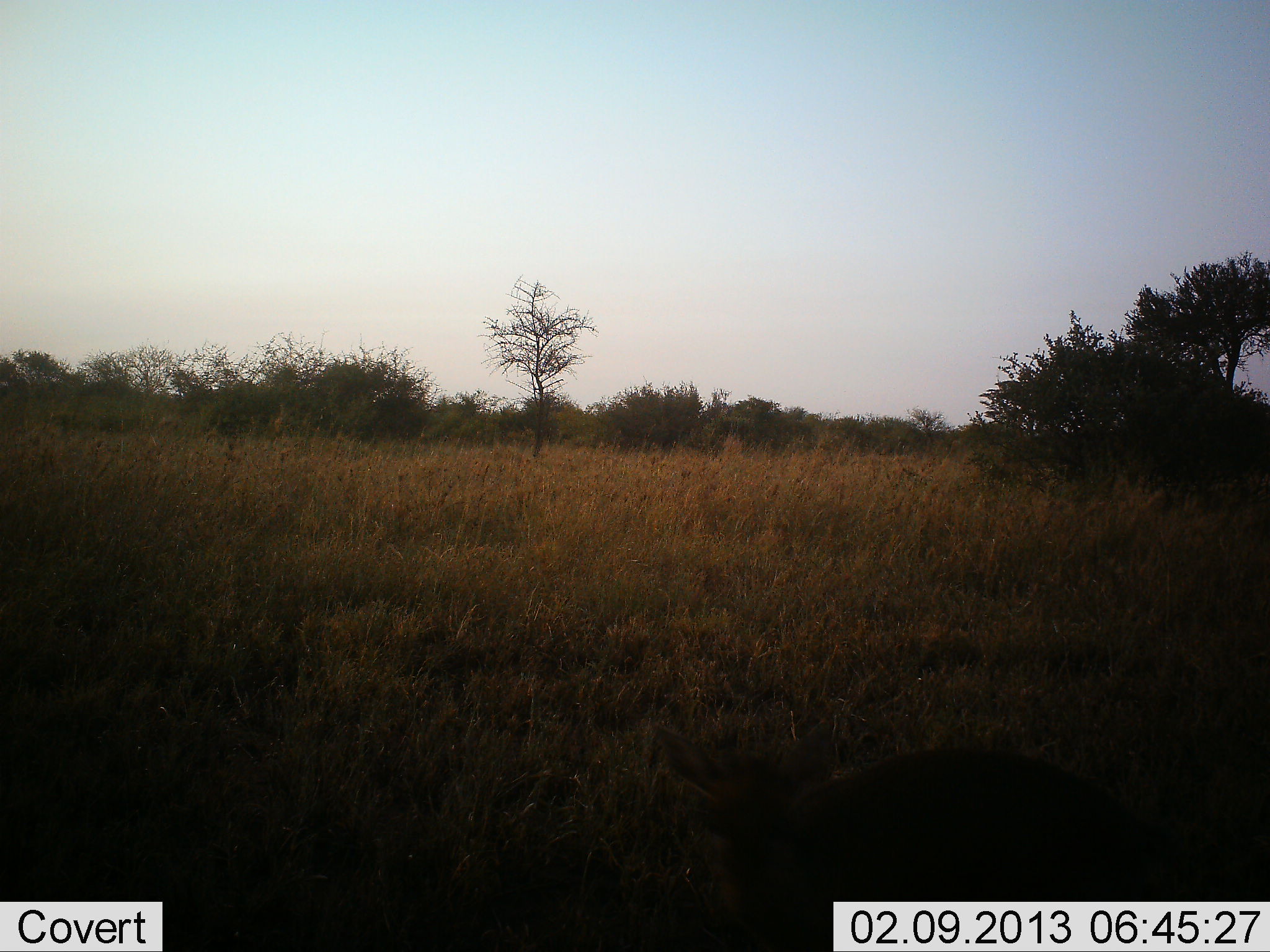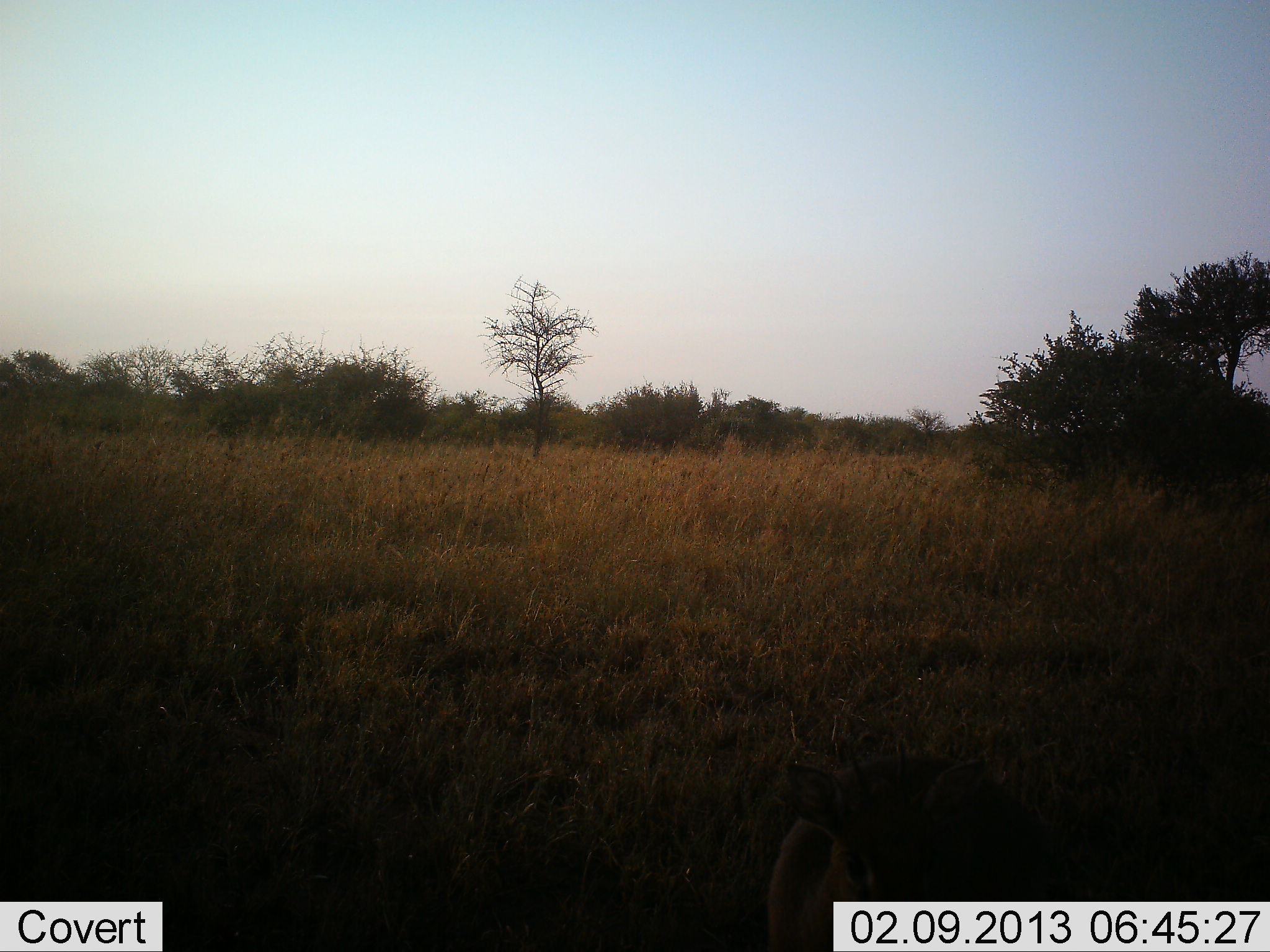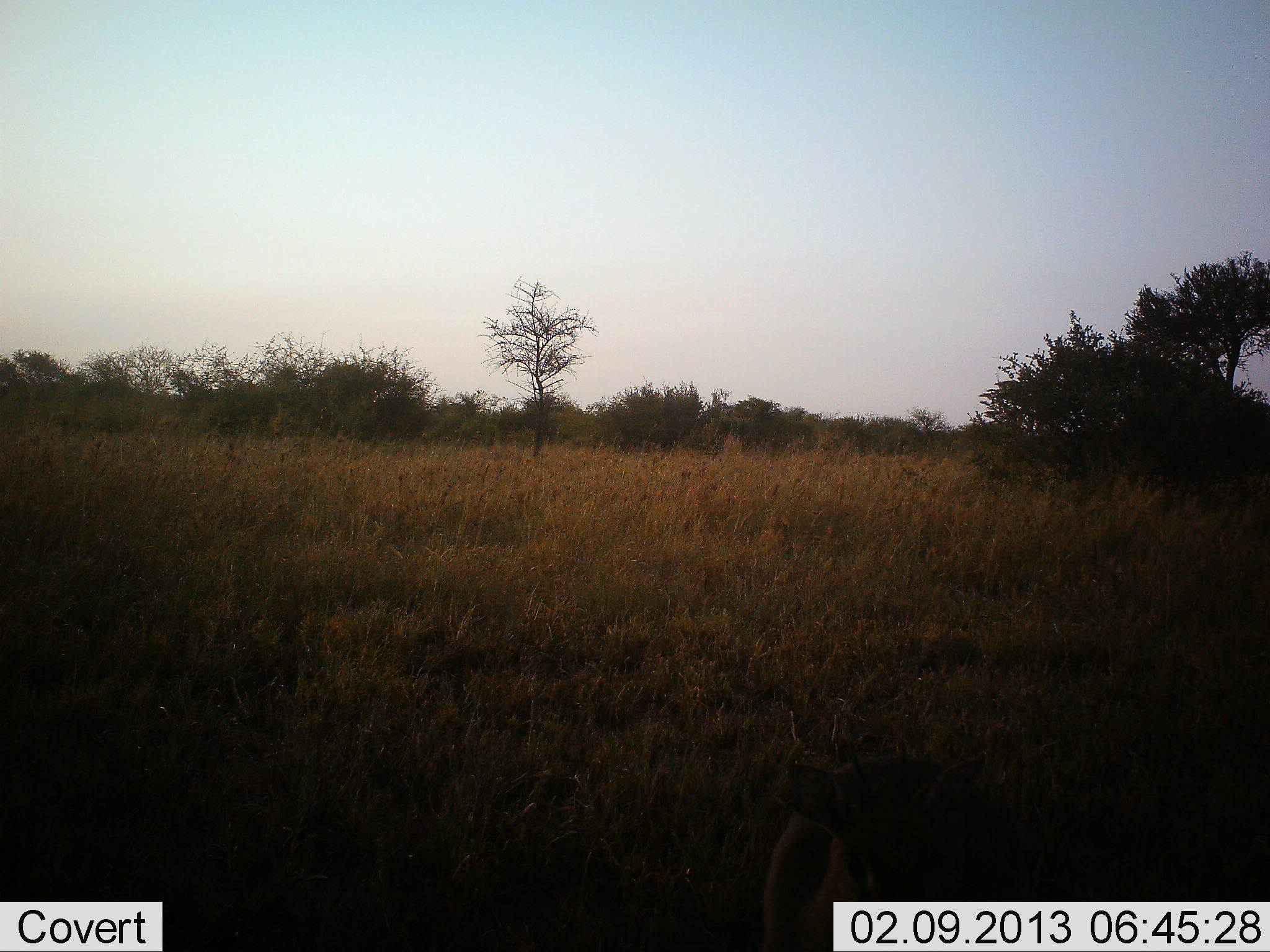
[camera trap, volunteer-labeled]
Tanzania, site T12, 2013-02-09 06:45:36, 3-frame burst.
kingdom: Animalia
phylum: Chordata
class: Mammalia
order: Artiodactyla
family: Bovidae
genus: Madoqua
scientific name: Madoqua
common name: dikdik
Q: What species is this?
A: Dikdik (Madoqua).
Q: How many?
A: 1.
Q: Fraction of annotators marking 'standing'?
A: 50%.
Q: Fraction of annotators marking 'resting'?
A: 0%.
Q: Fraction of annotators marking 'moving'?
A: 50%.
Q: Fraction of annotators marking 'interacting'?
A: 0%.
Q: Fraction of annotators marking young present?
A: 0%.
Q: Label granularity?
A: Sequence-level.